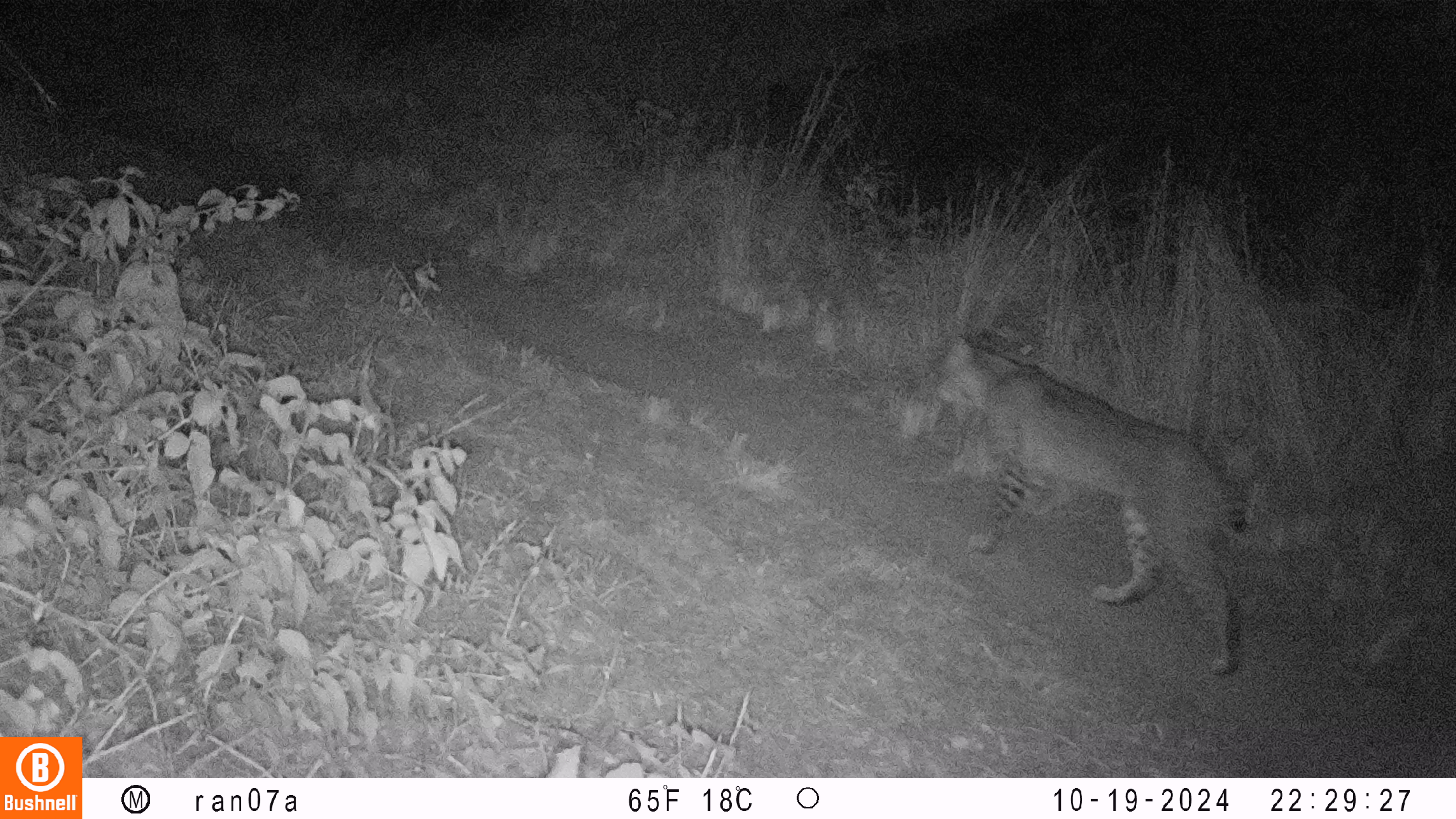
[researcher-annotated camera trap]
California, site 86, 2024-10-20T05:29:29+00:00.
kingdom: Animalia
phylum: Chordata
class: Mammalia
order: Carnivora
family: Felidae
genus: Lynx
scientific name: Lynx rufus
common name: bobcat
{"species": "bobcat (Lynx rufus)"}